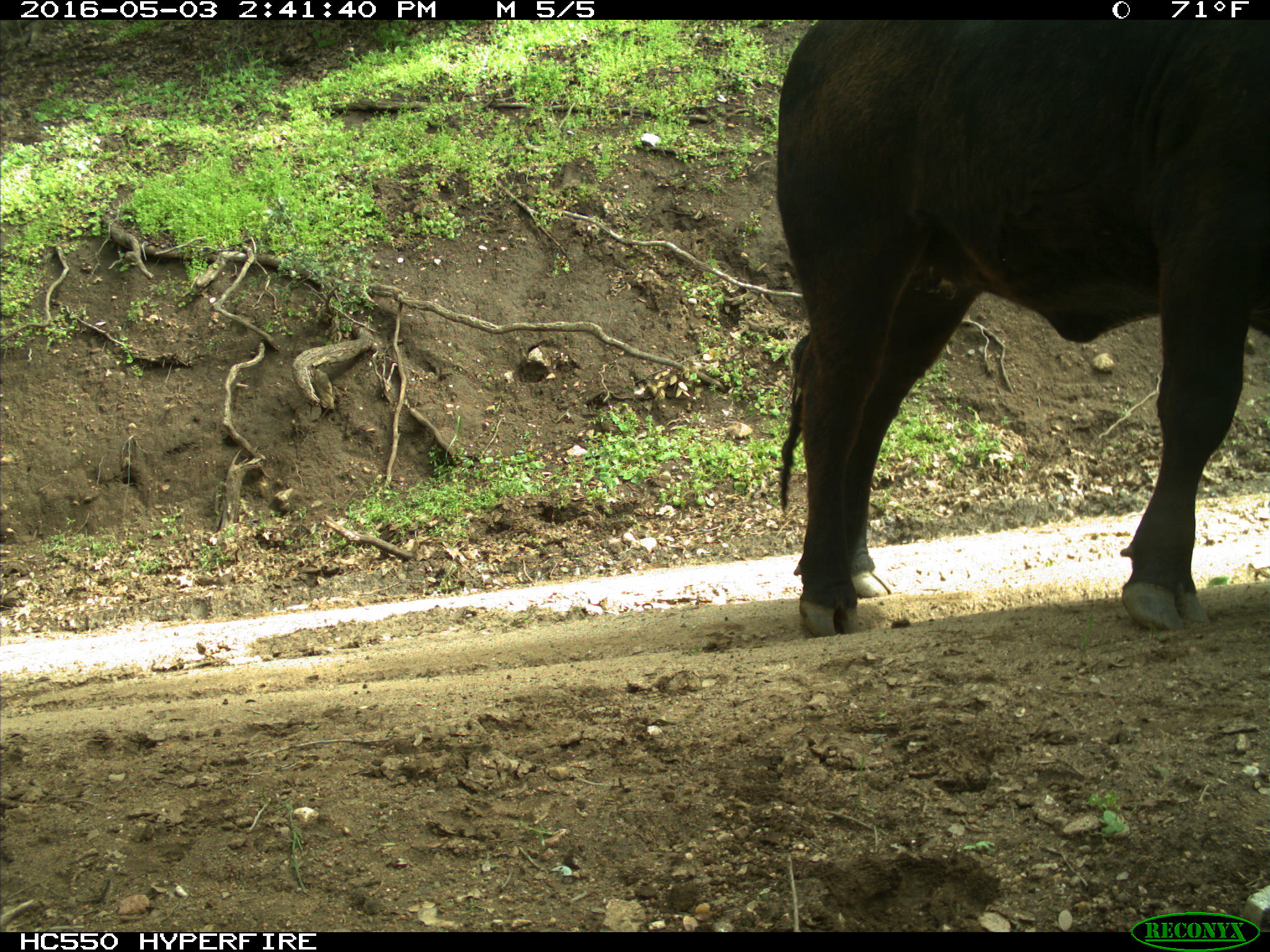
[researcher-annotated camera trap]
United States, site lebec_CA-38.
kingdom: Animalia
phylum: Chordata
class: Mammalia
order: Artiodactyla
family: Bovidae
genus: Bos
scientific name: Bos taurus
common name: domestic cow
Bos taurus (domestic cow).